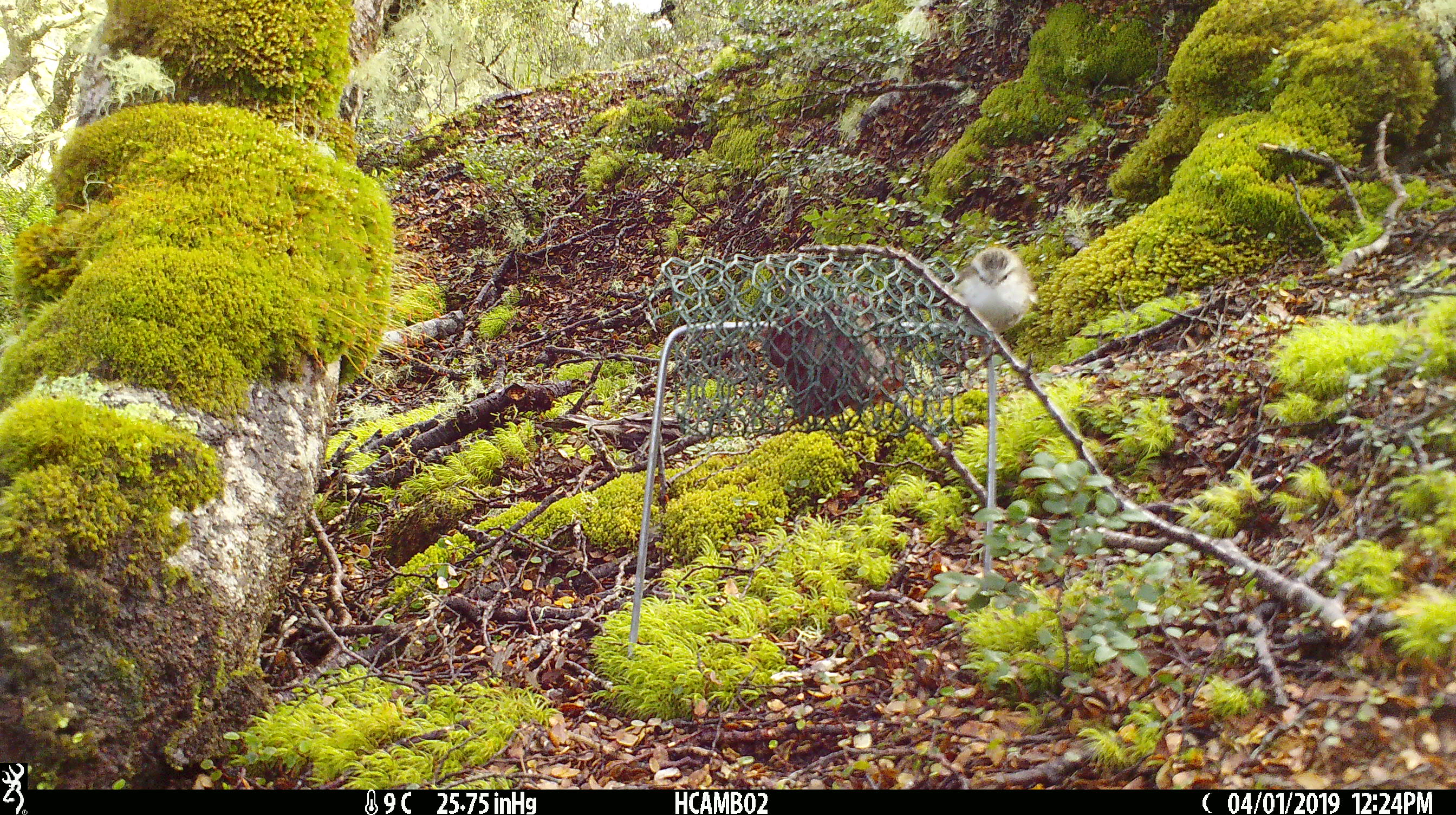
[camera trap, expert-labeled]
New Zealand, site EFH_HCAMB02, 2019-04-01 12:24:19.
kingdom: Animalia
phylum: Chordata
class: Aves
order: Passeriformes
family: Acanthisittidae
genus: Acanthisitta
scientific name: Acanthisitta chloris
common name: rifleman